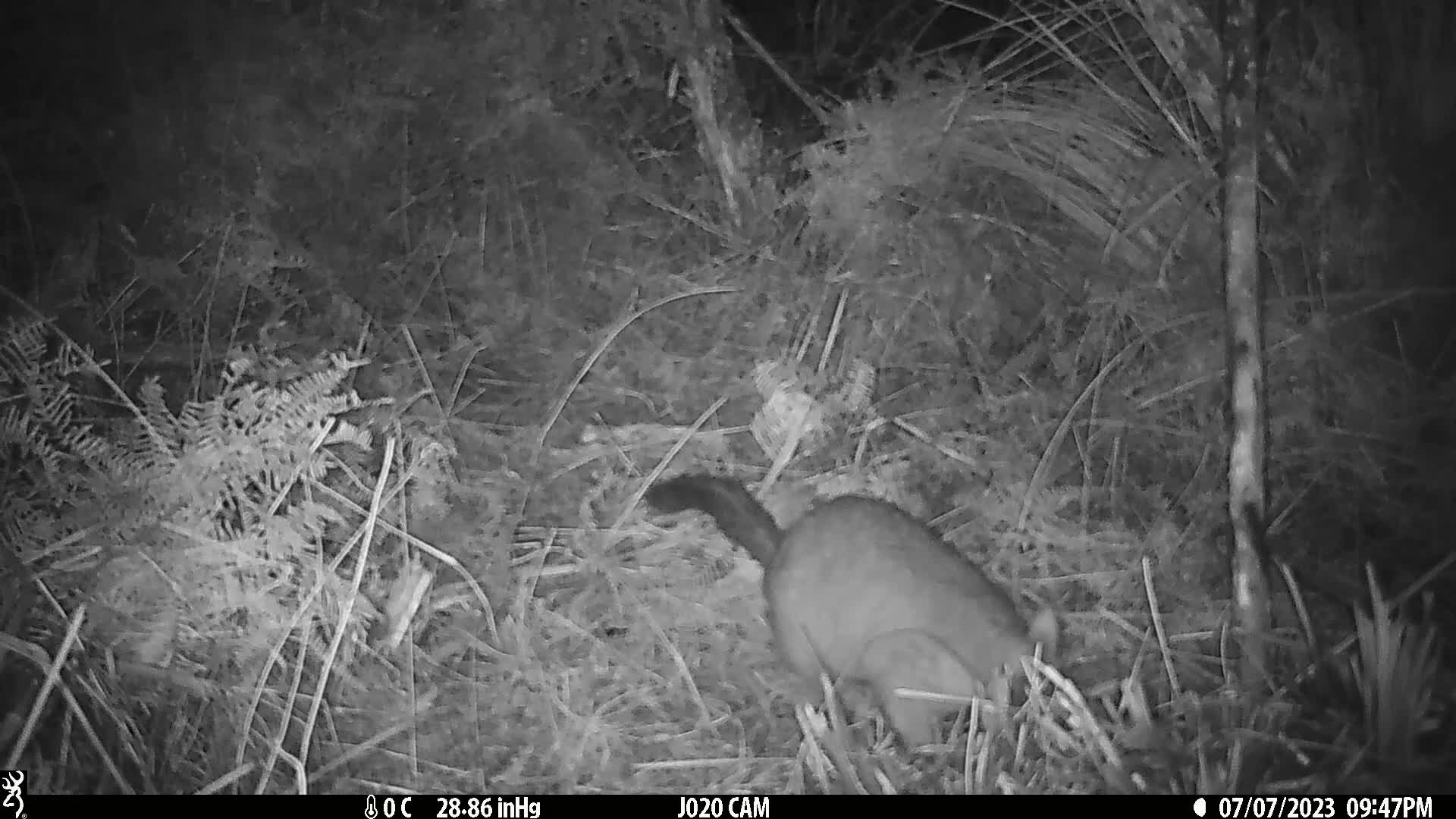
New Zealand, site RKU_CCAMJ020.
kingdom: Animalia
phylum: Chordata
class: Mammalia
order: Diprotodontia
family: Phalangeridae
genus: Trichosurus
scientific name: Trichosurus vulpecula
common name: common brushtail possum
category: possum